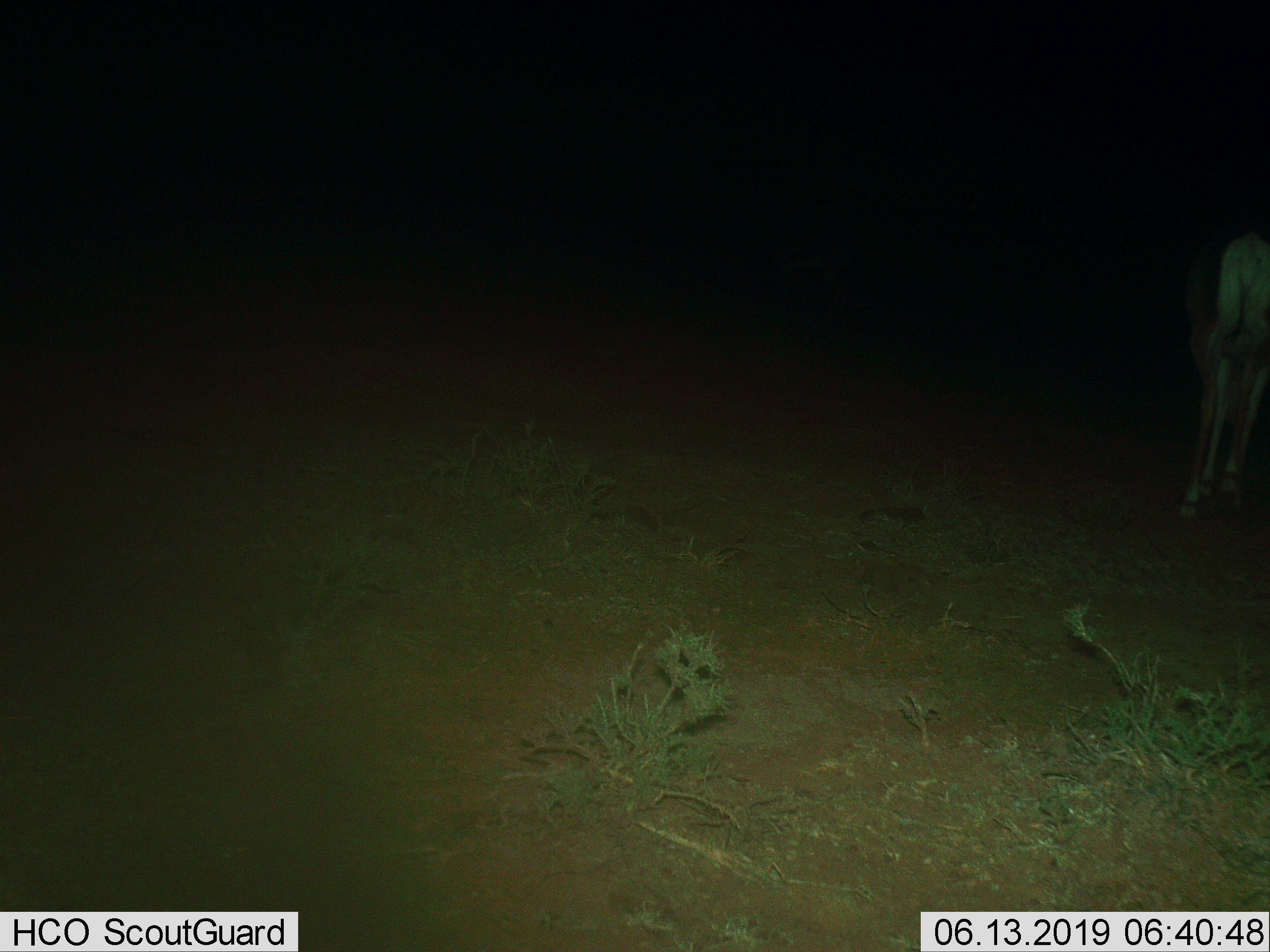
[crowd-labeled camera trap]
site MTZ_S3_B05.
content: unidentified animal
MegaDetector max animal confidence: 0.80